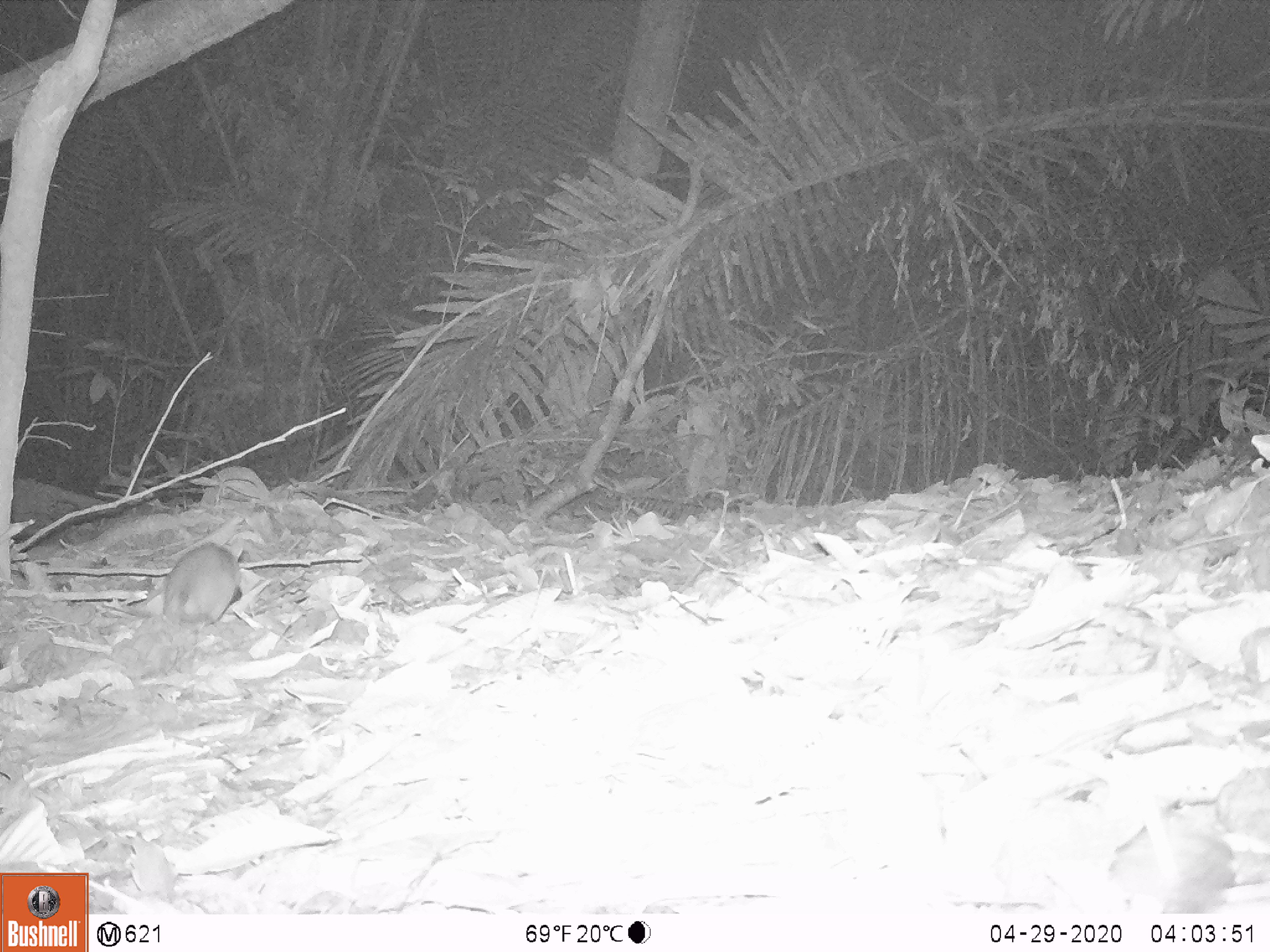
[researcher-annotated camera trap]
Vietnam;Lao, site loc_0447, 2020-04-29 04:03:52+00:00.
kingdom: Animalia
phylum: Chordata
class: Mammalia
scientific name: Mammalia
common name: mammal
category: unidentified small mammal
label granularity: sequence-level